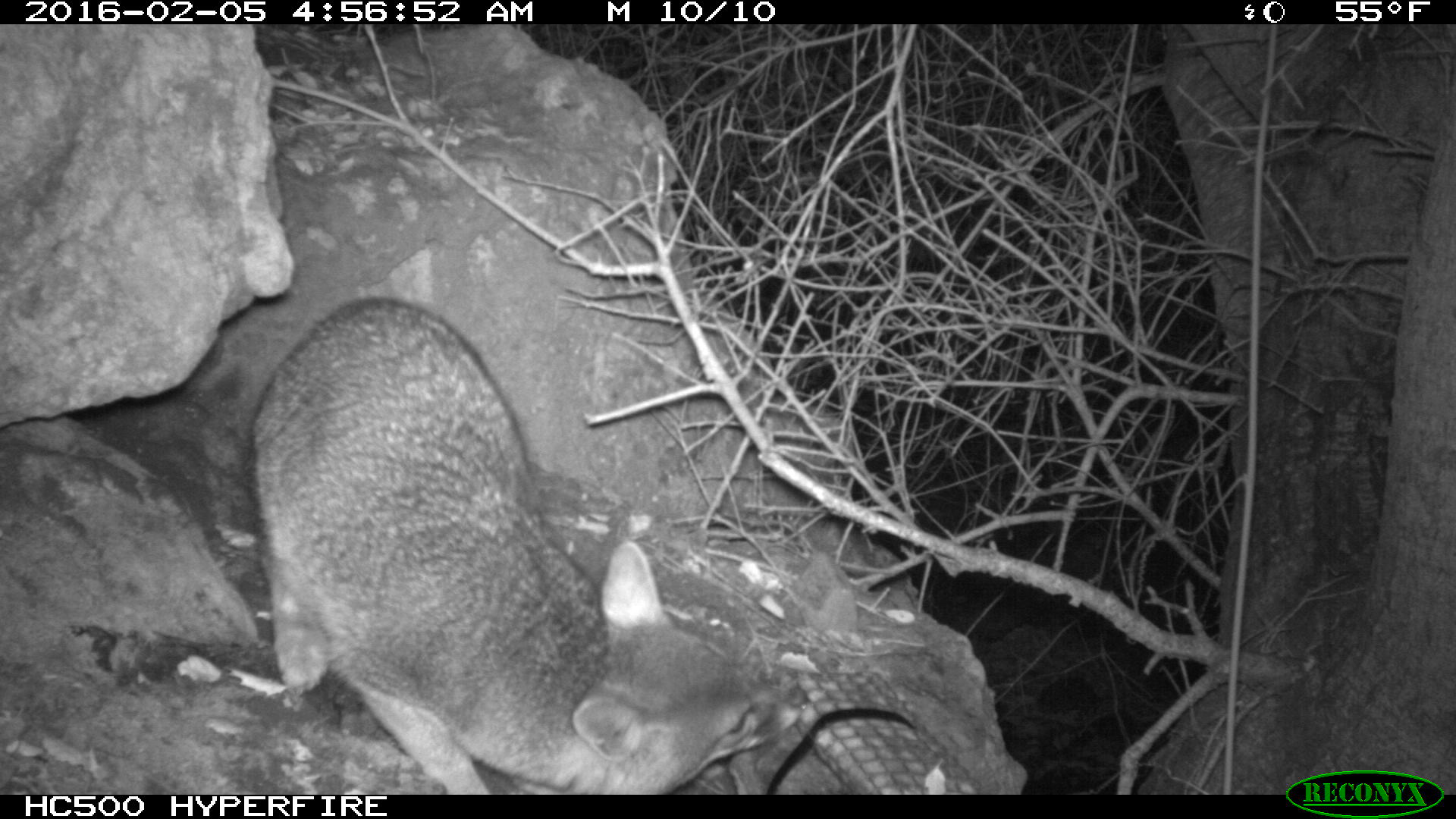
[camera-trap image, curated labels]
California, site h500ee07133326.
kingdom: Animalia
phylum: Chordata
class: Mammalia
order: Carnivora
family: Canidae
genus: Urocyon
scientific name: Urocyon littoralis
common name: island fox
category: fox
Fox (island fox) (Urocyon littoralis).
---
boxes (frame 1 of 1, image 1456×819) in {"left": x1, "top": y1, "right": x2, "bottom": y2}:
fox: {"left": 247, "top": 295, "right": 808, "bottom": 796}